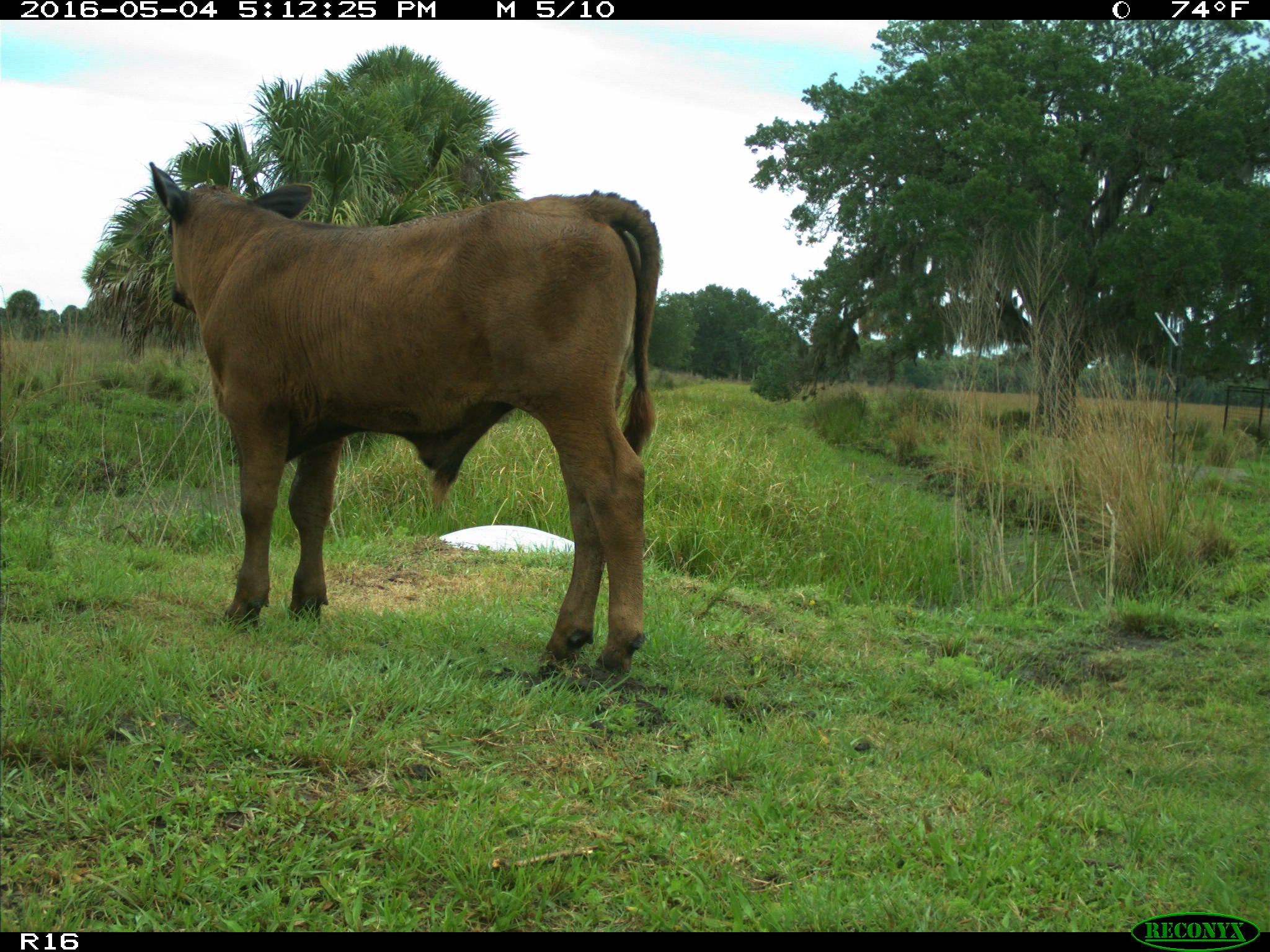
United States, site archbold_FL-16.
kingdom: Animalia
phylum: Chordata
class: Mammalia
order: Artiodactyla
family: Bovidae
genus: Bos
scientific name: Bos taurus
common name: domestic cow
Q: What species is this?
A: Bos taurus (domestic cow).